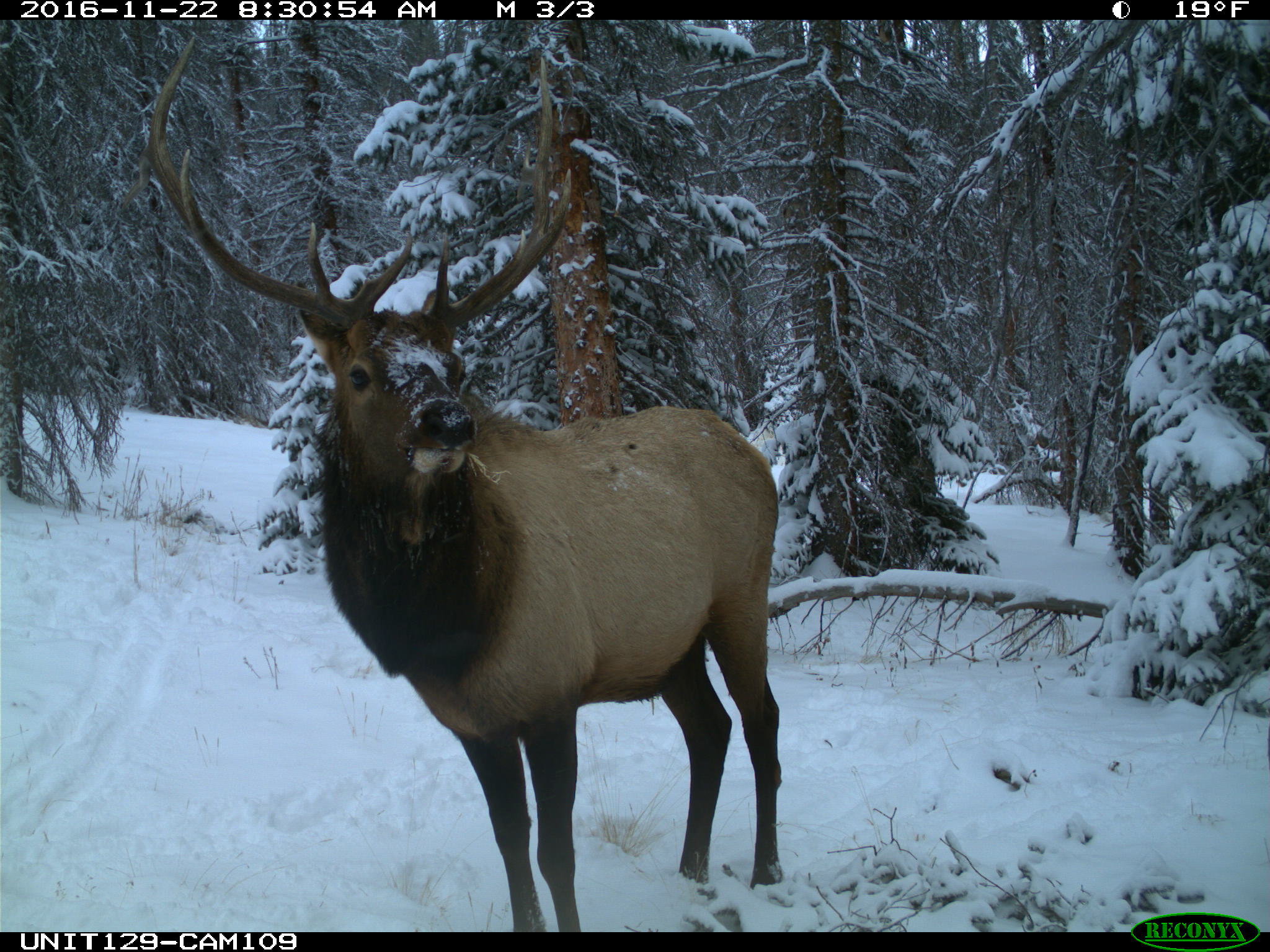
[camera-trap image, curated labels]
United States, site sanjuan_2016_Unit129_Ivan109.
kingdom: Animalia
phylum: Chordata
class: Mammalia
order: Artiodactyla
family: Cervidae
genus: Cervus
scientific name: Cervus elaphus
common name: red deer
Cervus elaphus (red deer).